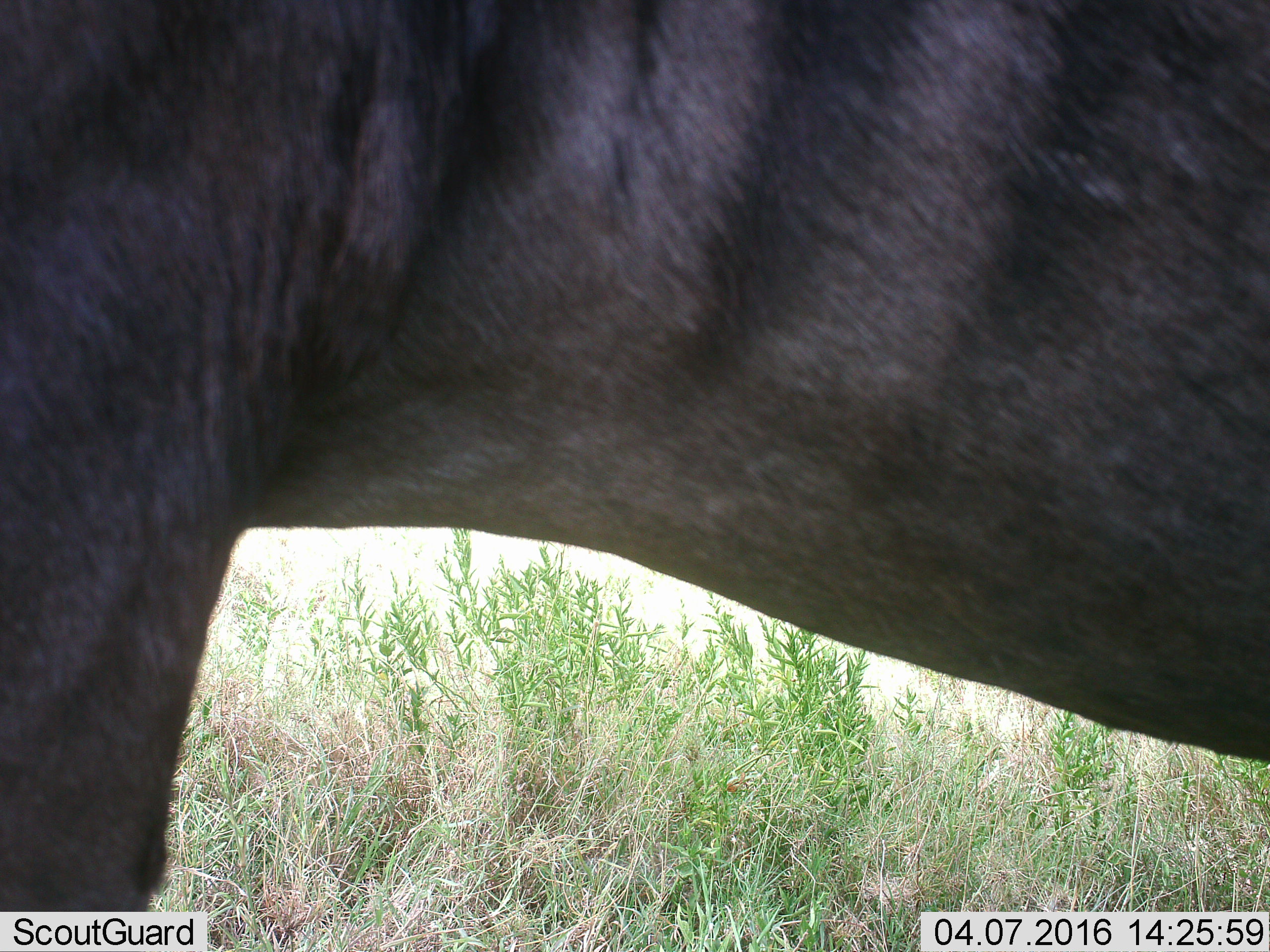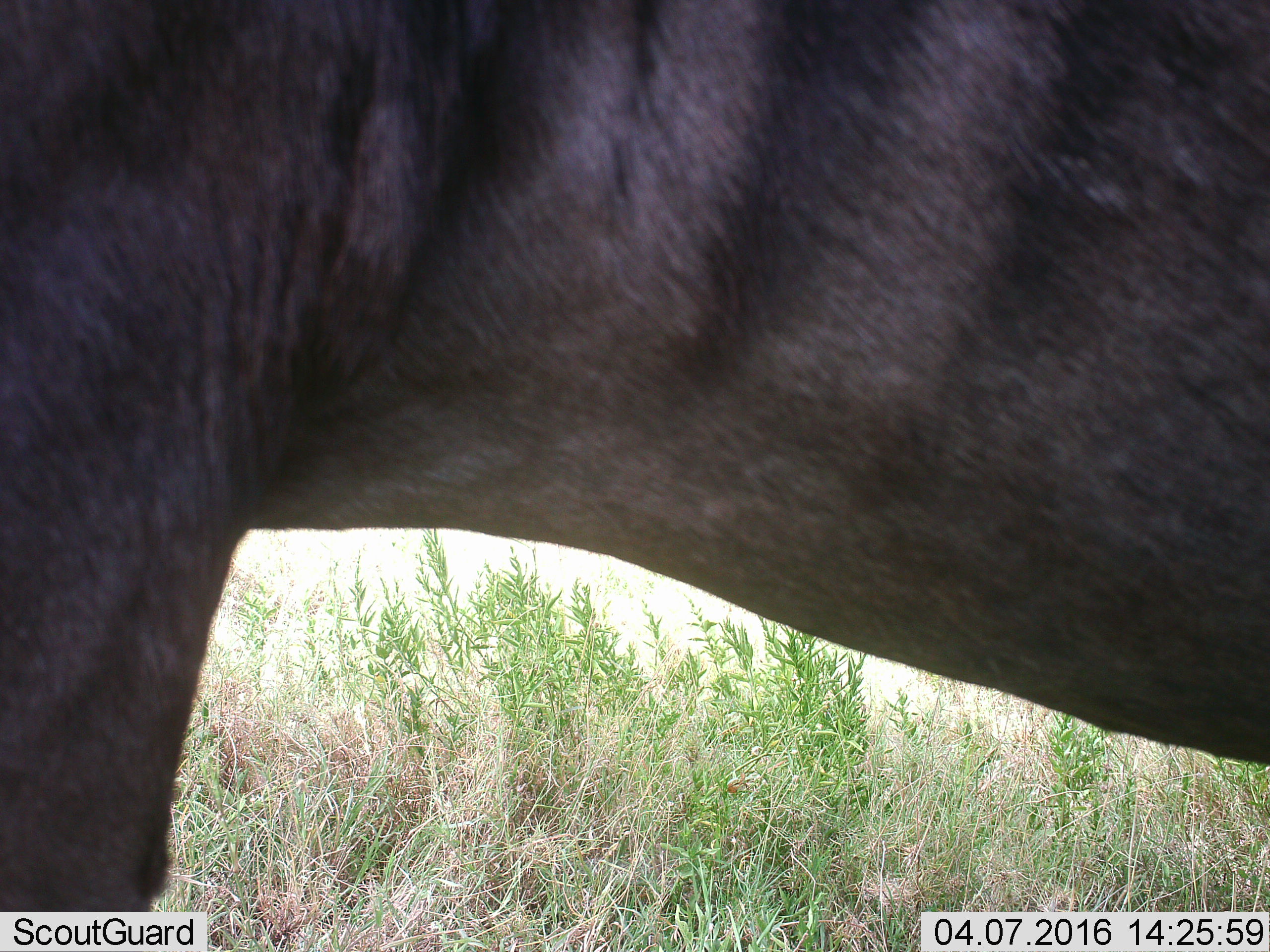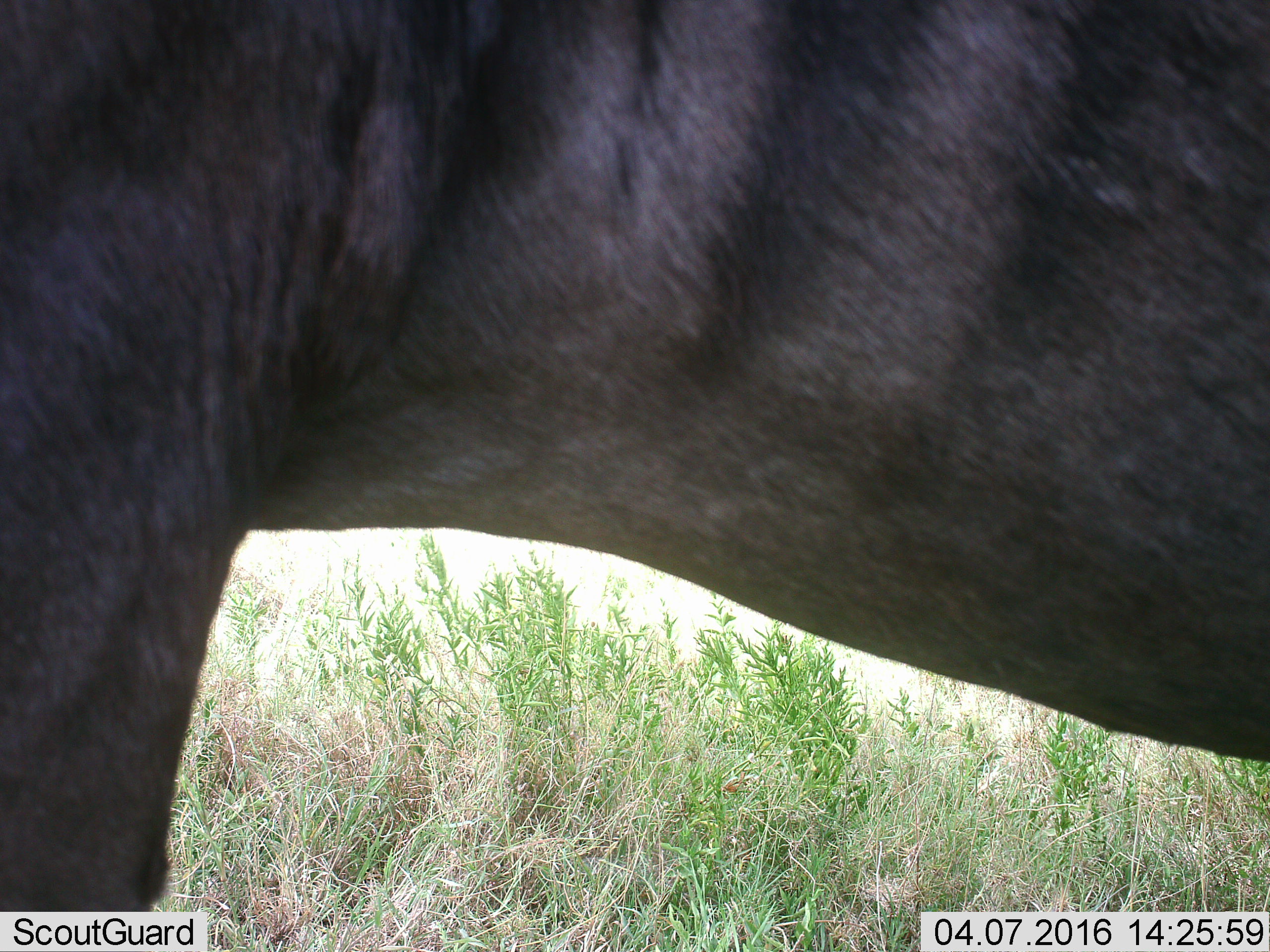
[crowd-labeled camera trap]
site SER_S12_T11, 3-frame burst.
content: unidentified animal